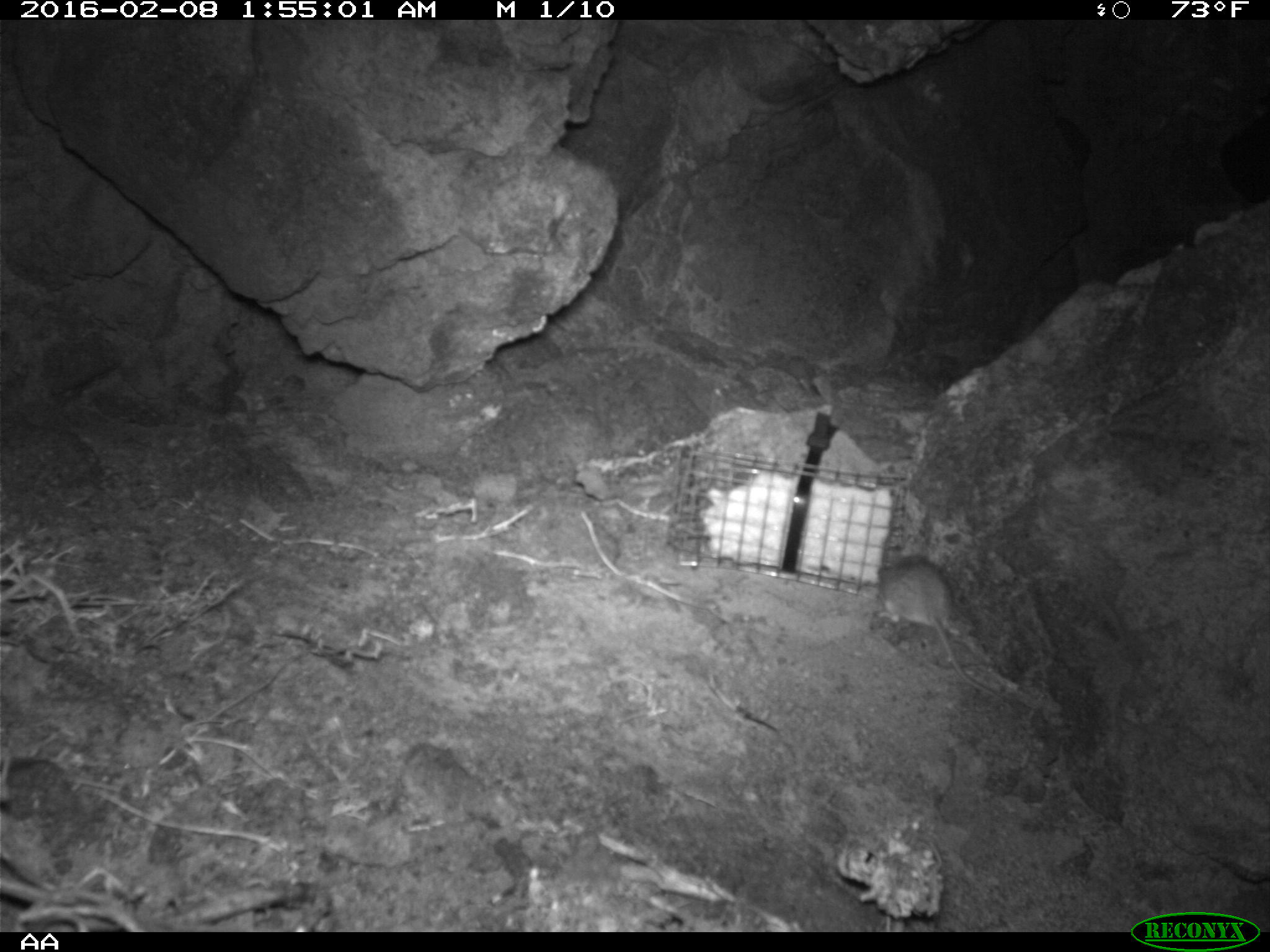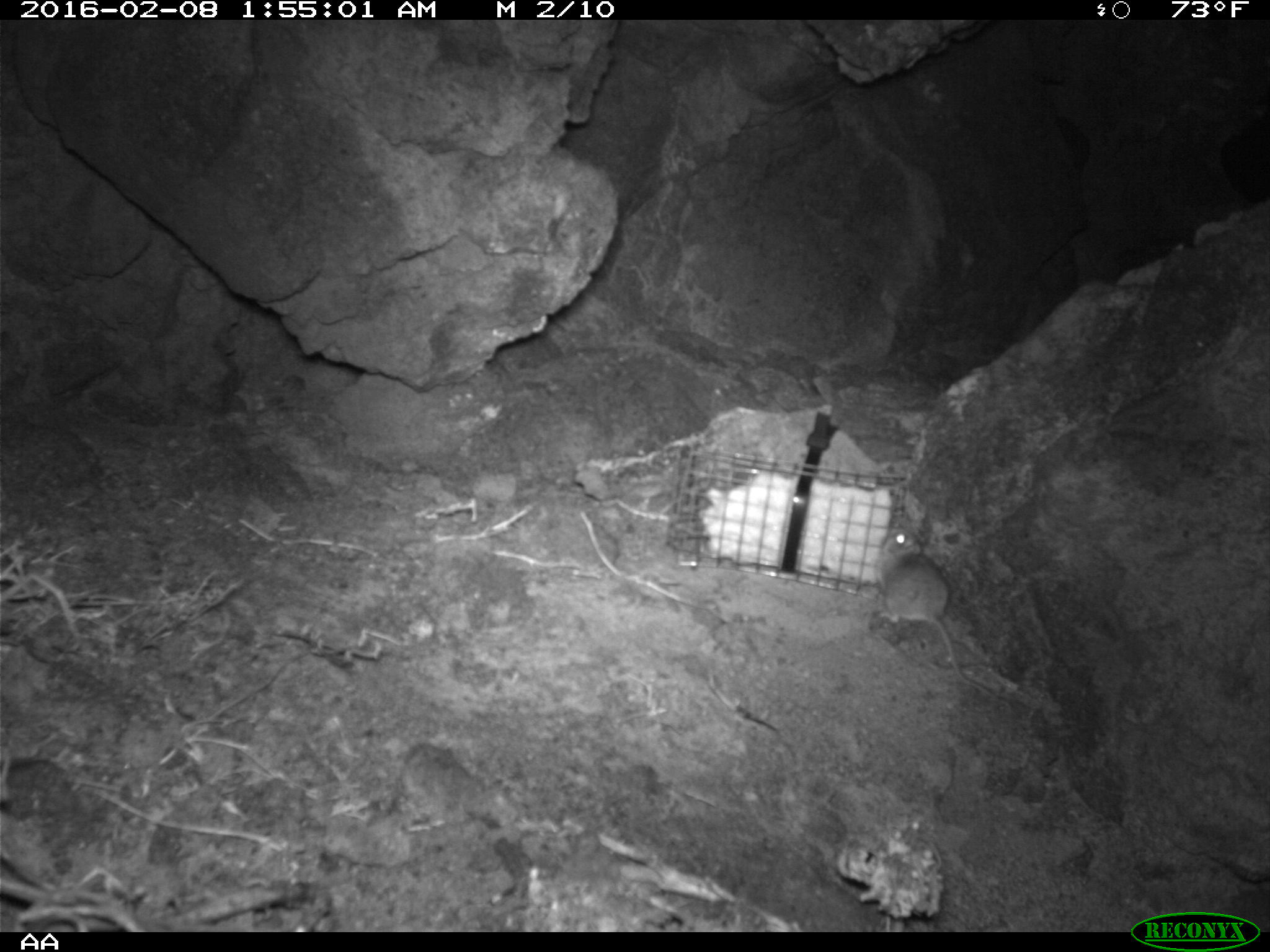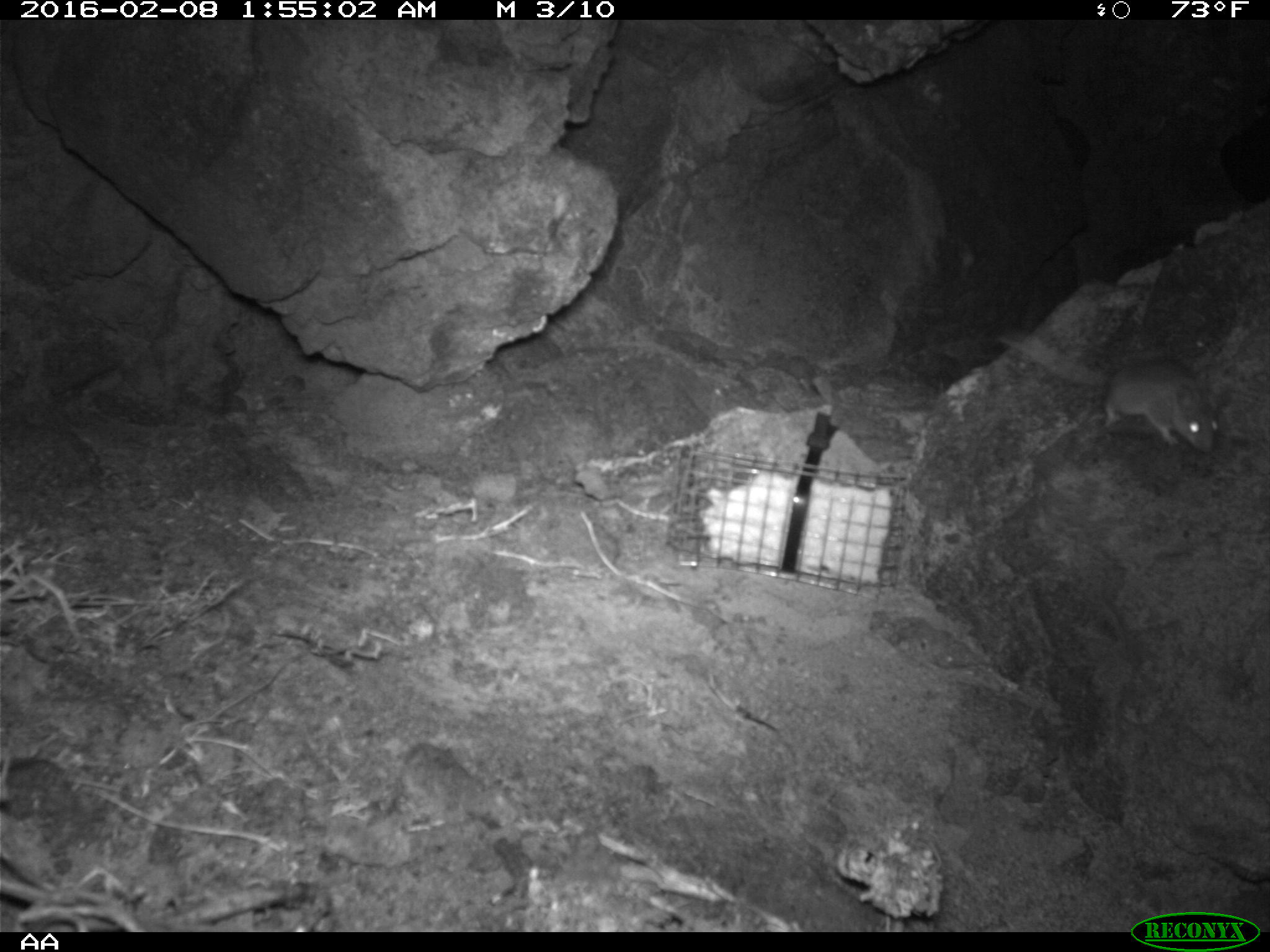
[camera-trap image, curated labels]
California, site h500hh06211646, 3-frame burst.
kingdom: Animalia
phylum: Chordata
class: Mammalia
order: Rodentia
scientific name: Rodentia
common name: rodent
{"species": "rodent (Rodentia)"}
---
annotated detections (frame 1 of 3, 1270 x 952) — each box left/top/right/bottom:
rodent: 873/556/1005/702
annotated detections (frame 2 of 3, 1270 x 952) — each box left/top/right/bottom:
rodent: 880/519/996/696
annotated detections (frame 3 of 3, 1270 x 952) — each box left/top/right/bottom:
rodent: 995/332/1220/451